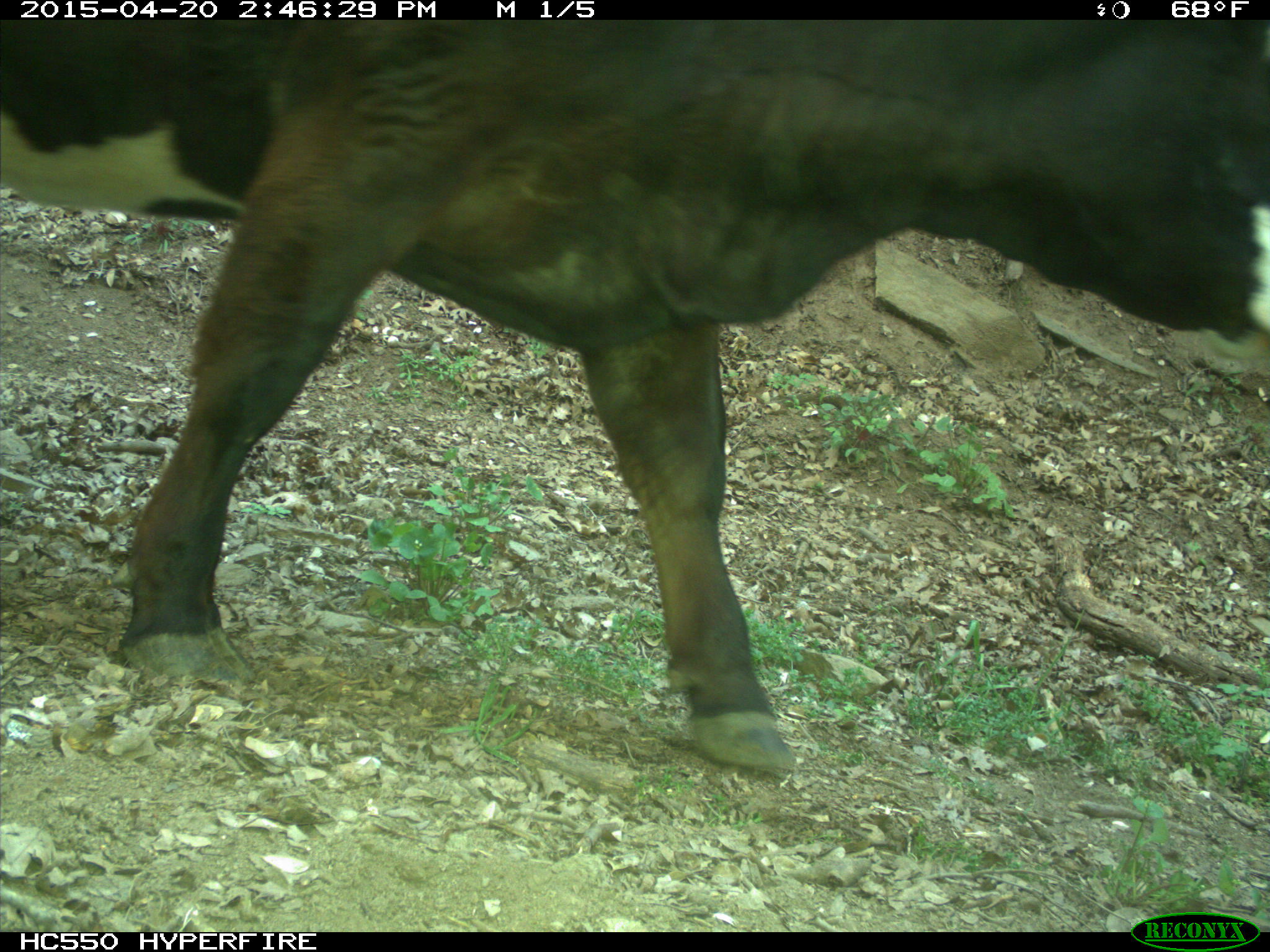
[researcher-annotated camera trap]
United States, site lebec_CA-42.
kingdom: Animalia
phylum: Chordata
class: Mammalia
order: Artiodactyla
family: Bovidae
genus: Bos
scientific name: Bos taurus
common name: domestic cow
Bos taurus (domestic cow).